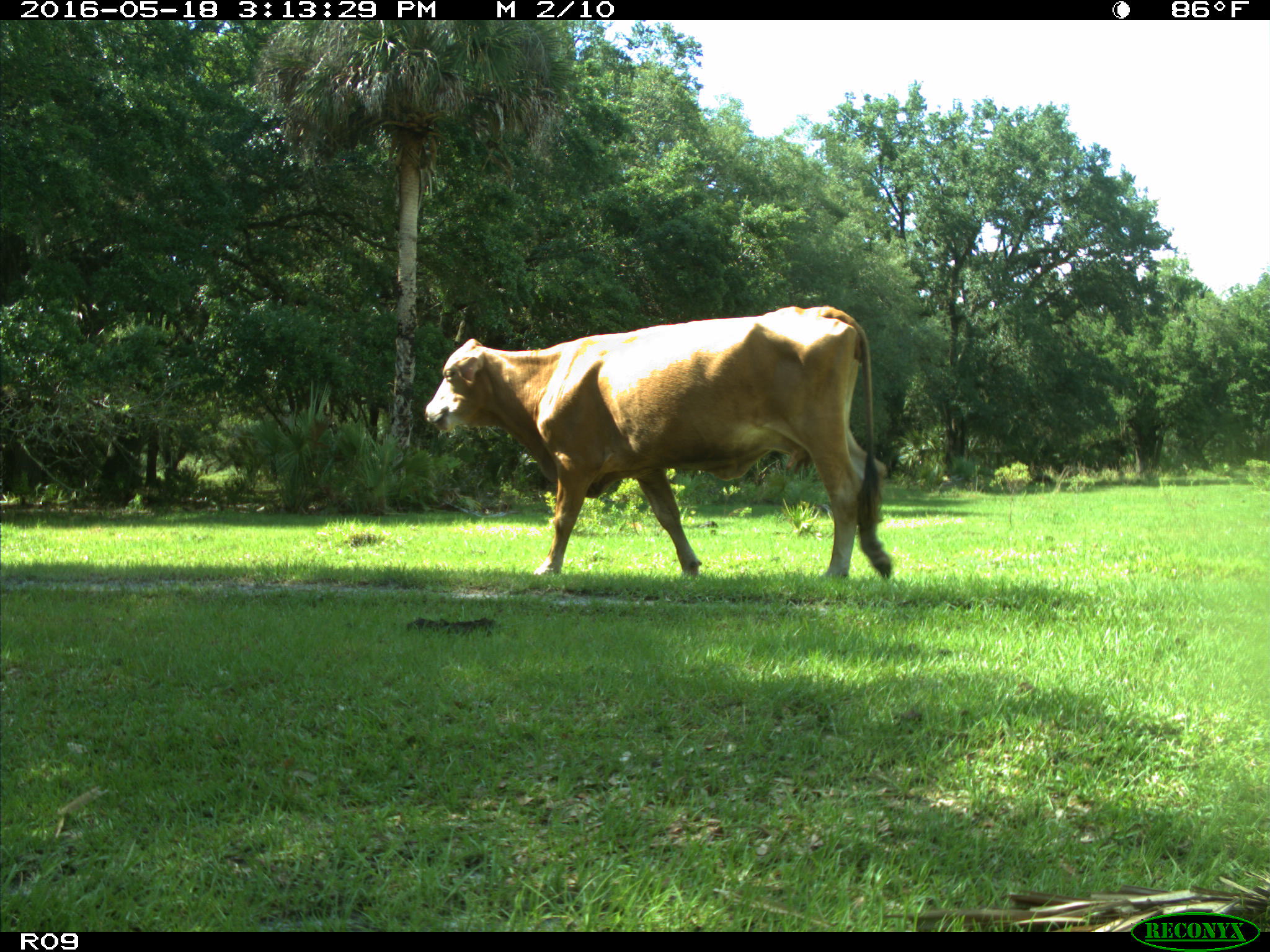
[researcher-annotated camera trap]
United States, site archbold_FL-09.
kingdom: Animalia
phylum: Chordata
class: Mammalia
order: Artiodactyla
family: Bovidae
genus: Bos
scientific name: Bos taurus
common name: domestic cow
Bos taurus (domestic cow).